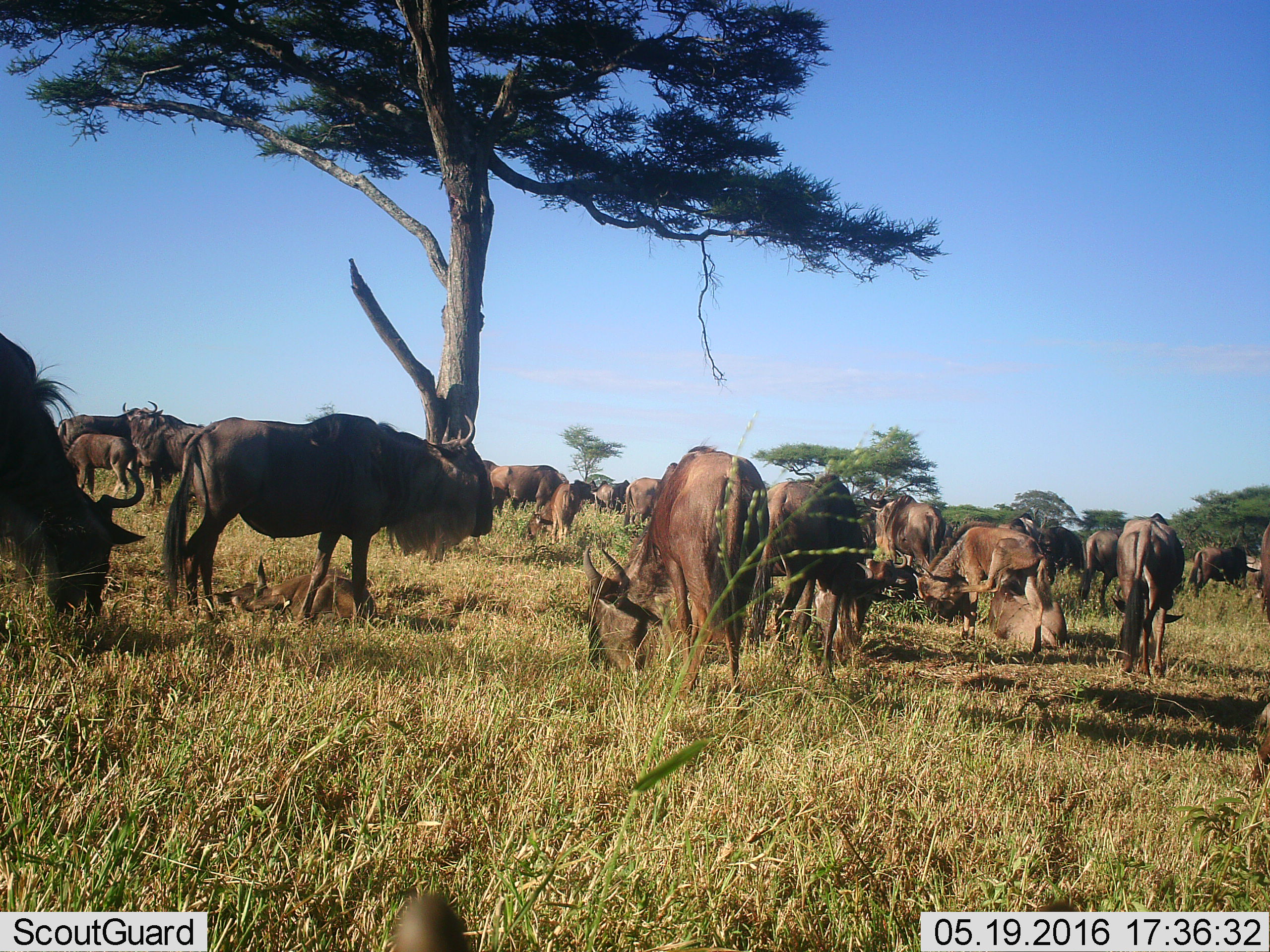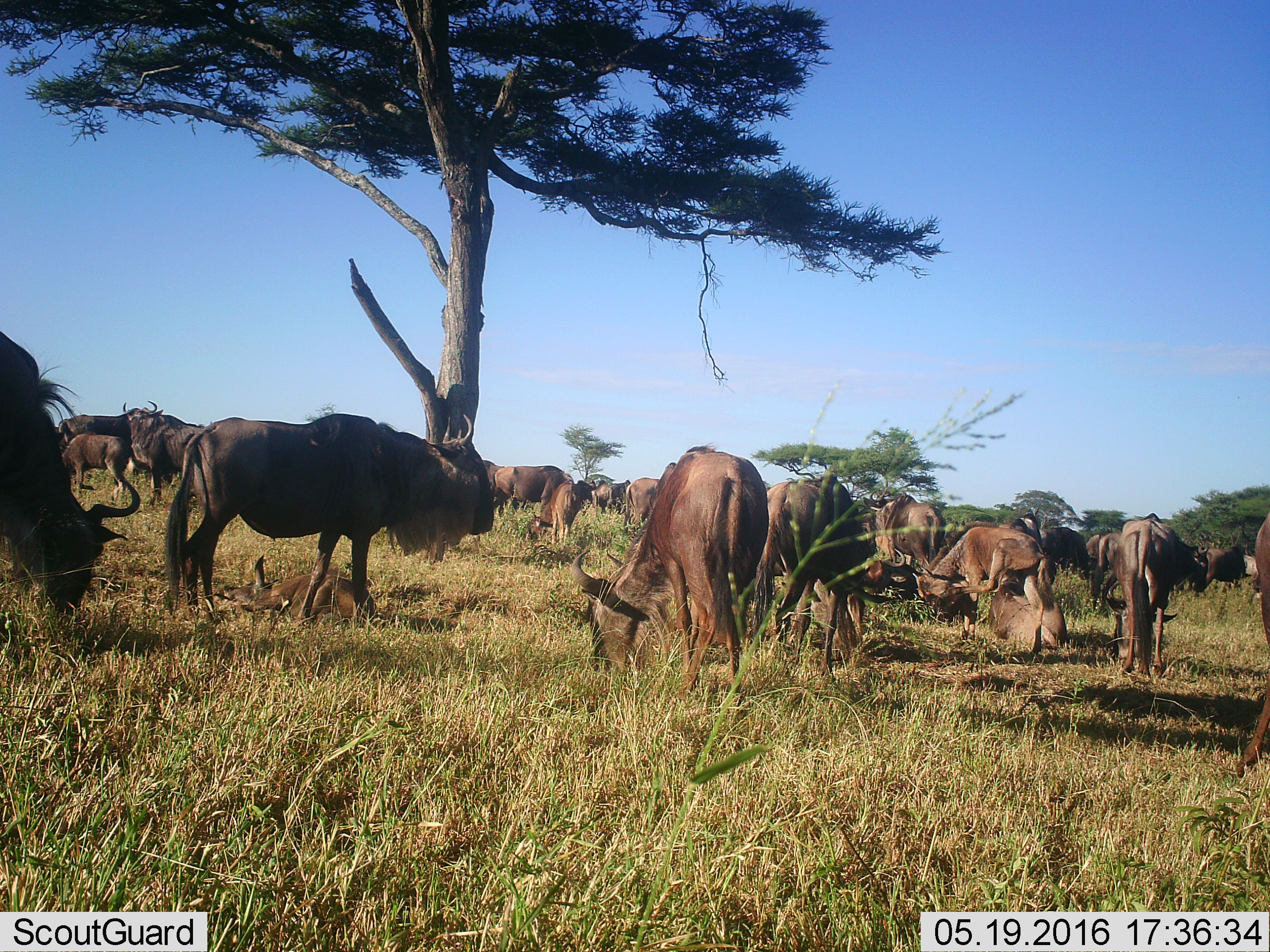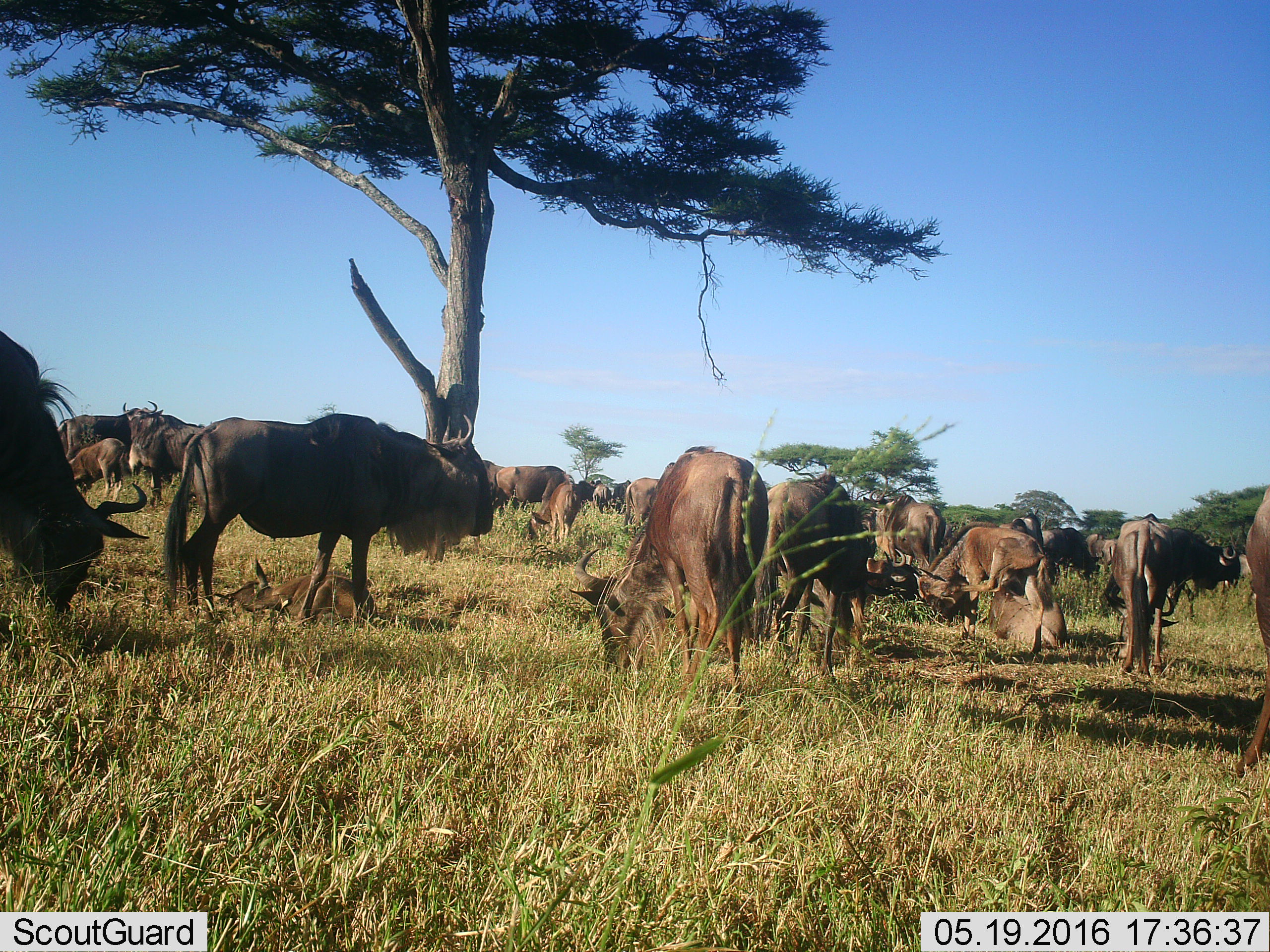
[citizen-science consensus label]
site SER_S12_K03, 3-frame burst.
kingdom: Animalia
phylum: Chordata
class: Mammalia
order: Artiodactyla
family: Bovidae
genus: Connochaetes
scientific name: Connochaetes taurinus taurinus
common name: blue wildebeest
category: wildebeestblue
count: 11-50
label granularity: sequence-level